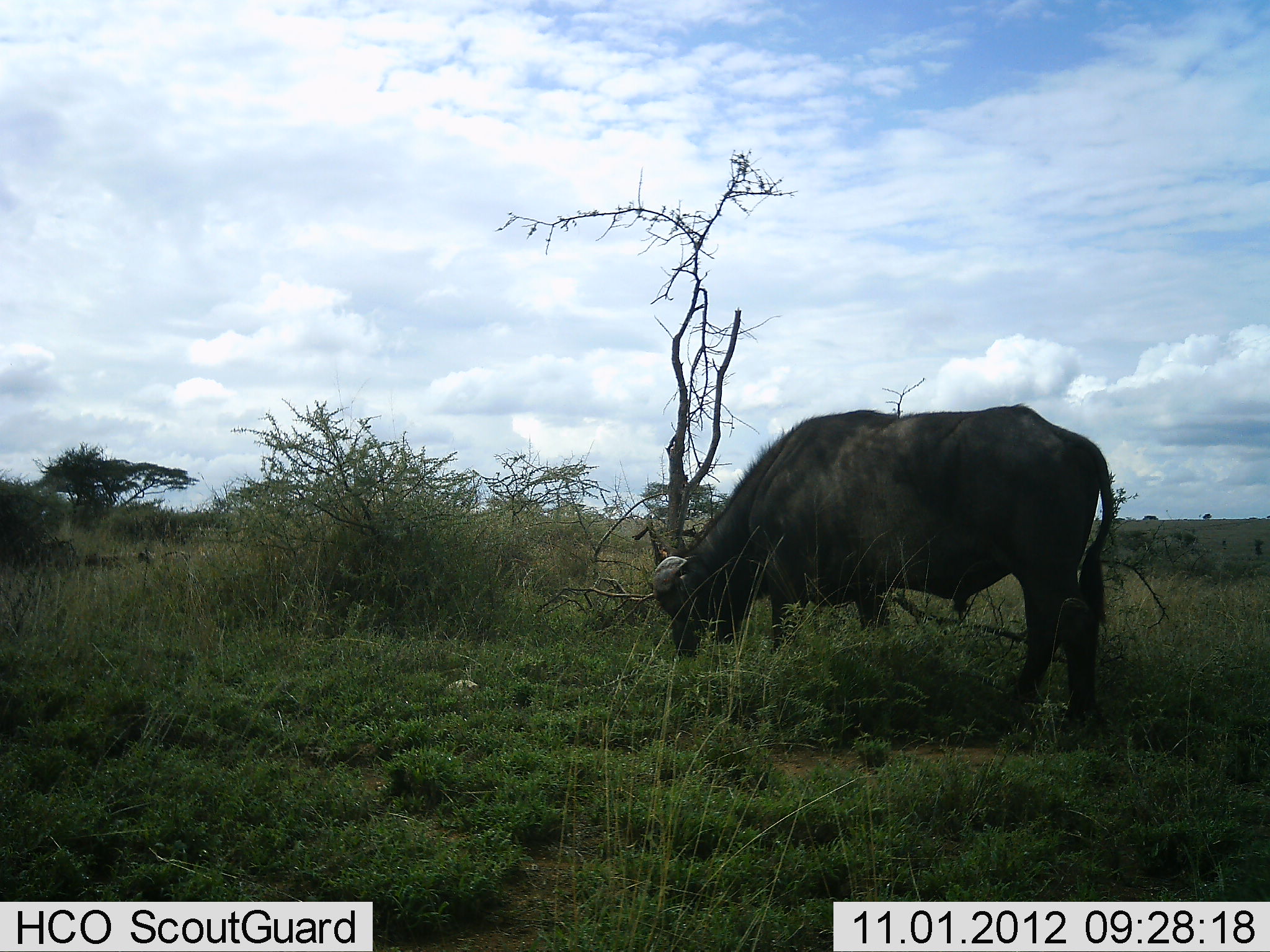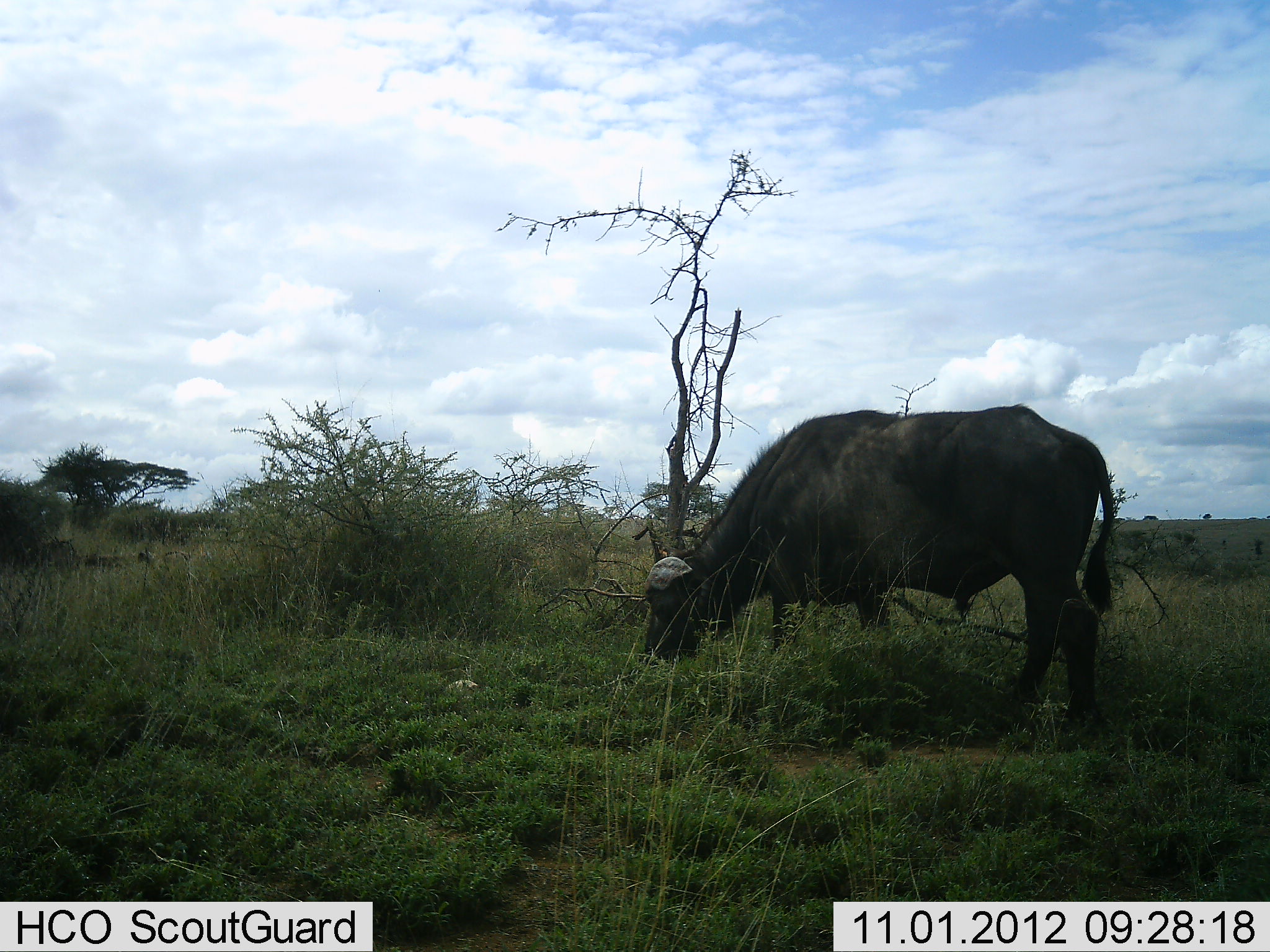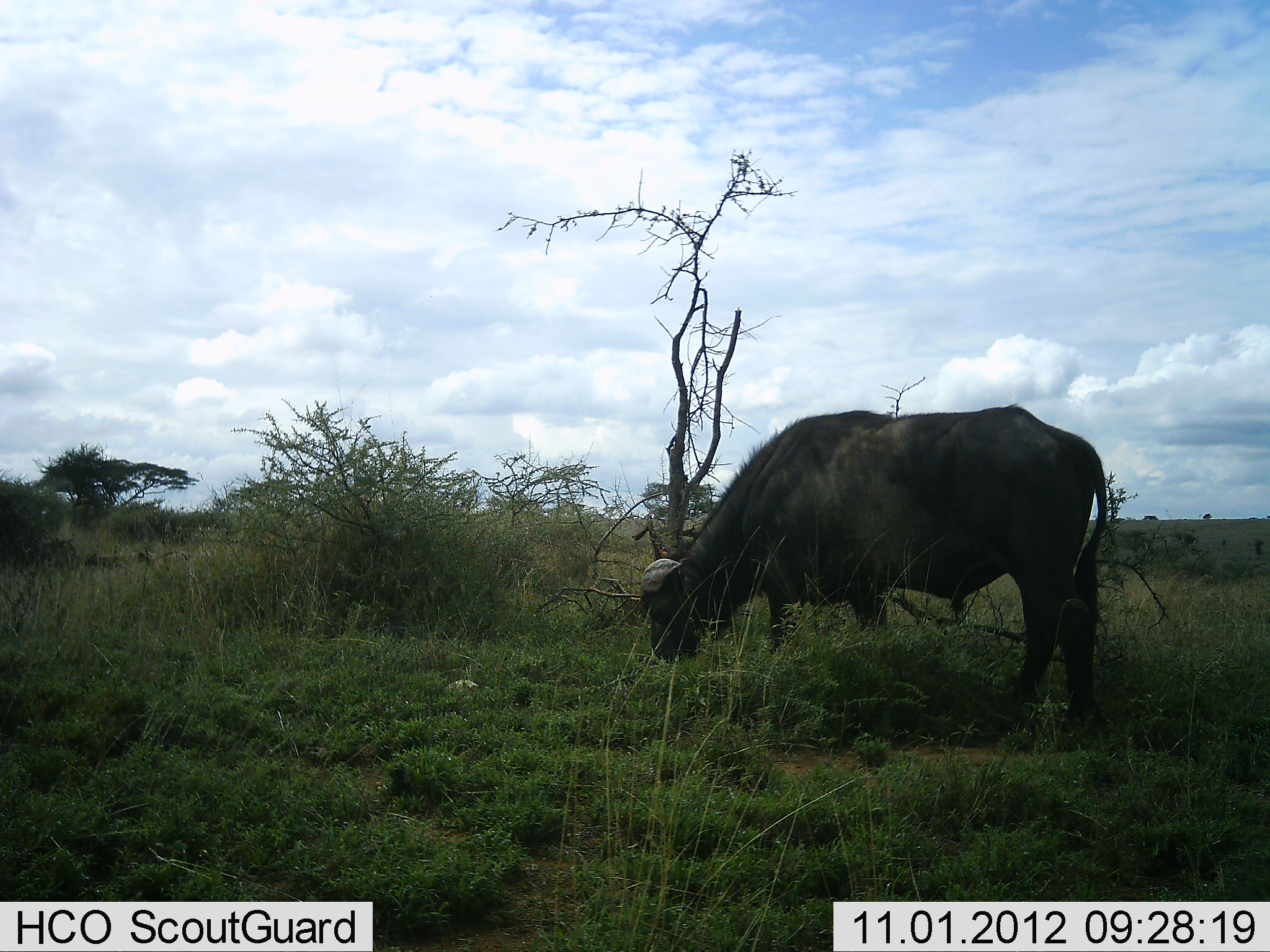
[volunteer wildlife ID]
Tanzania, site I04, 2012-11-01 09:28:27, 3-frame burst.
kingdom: Animalia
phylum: Chordata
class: Mammalia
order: Artiodactyla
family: Bovidae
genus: Syncerus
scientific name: Syncerus caffer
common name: cape buffalo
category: buffalo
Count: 1.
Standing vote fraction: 20%.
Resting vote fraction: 0%.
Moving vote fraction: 0%.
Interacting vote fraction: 0%.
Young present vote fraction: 0%.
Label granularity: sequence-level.